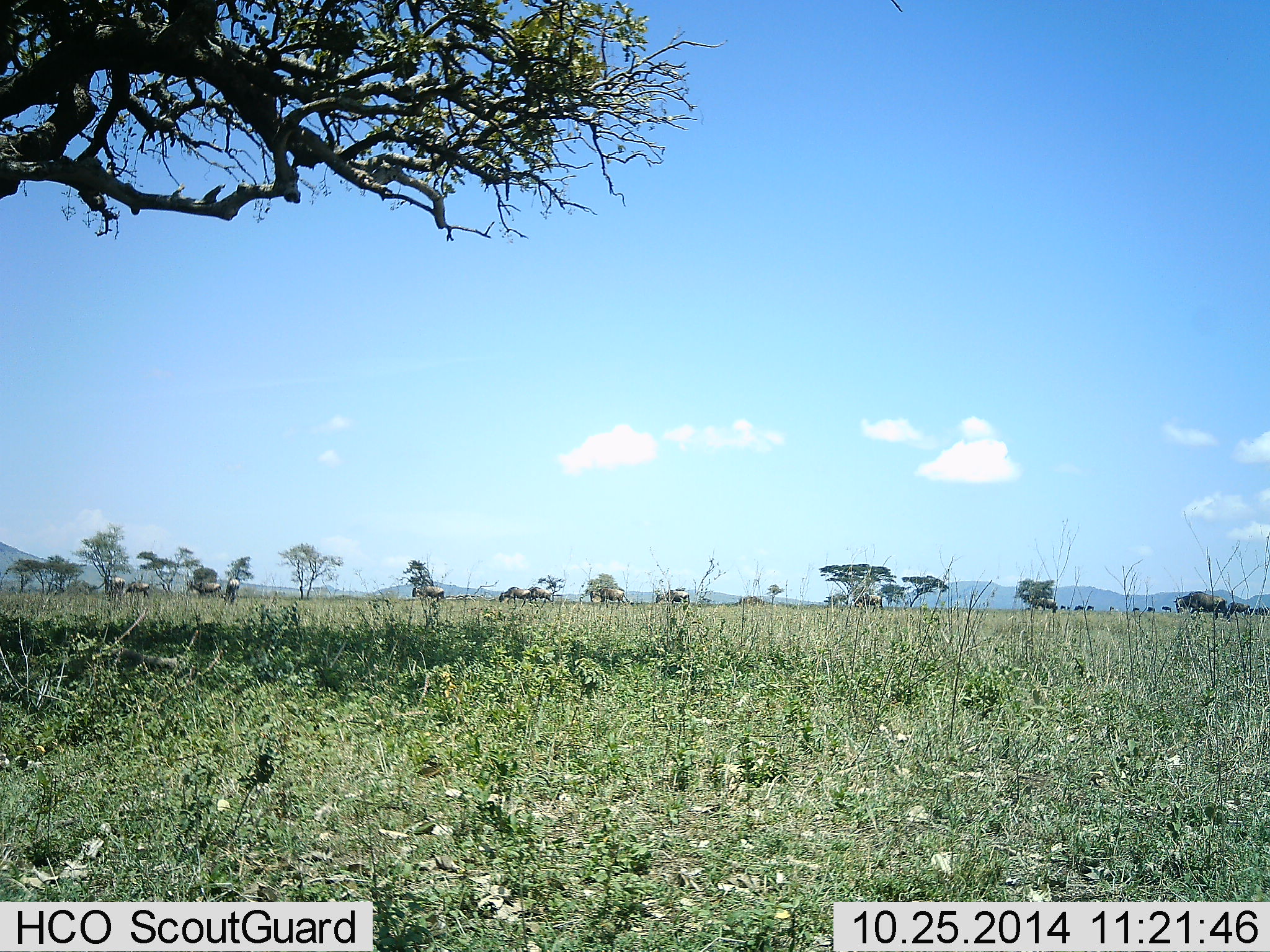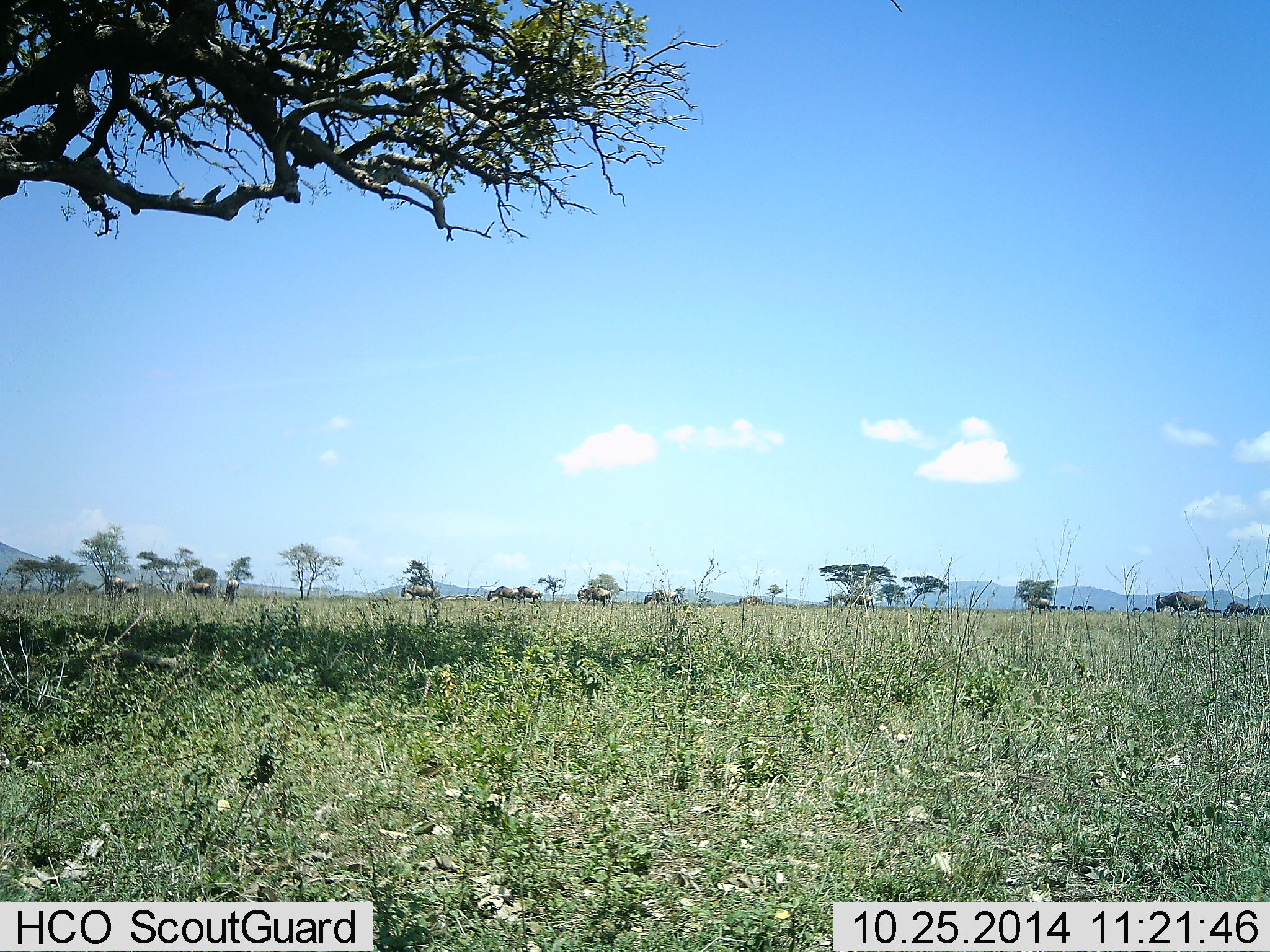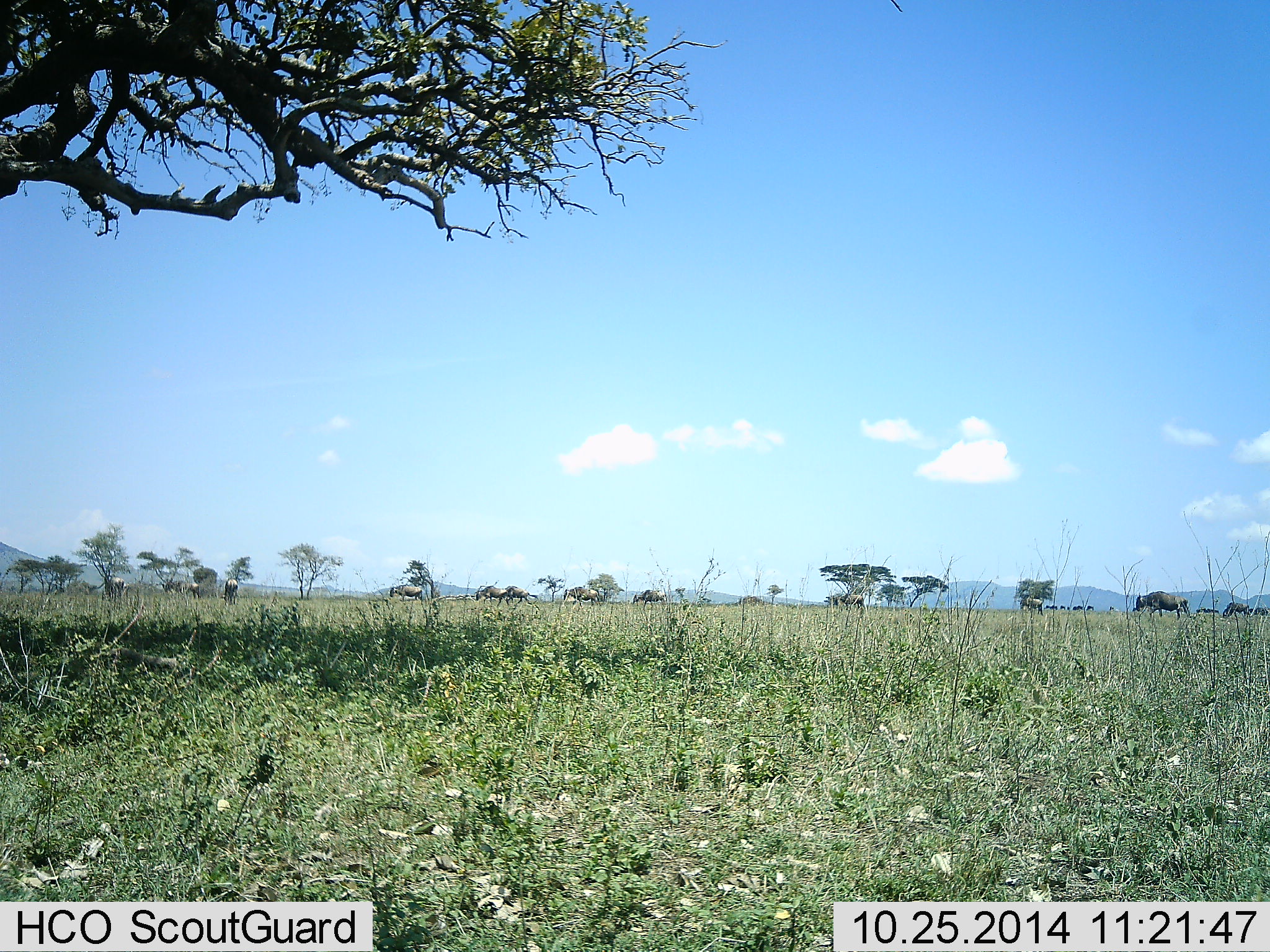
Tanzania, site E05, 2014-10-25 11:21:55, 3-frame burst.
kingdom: Animalia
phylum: Chordata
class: Mammalia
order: Artiodactyla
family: Bovidae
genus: Connochaetes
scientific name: Connochaetes taurinus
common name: blue wildebeest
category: wildebeest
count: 11-50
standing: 20%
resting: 0%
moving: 100%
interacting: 0%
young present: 0%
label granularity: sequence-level